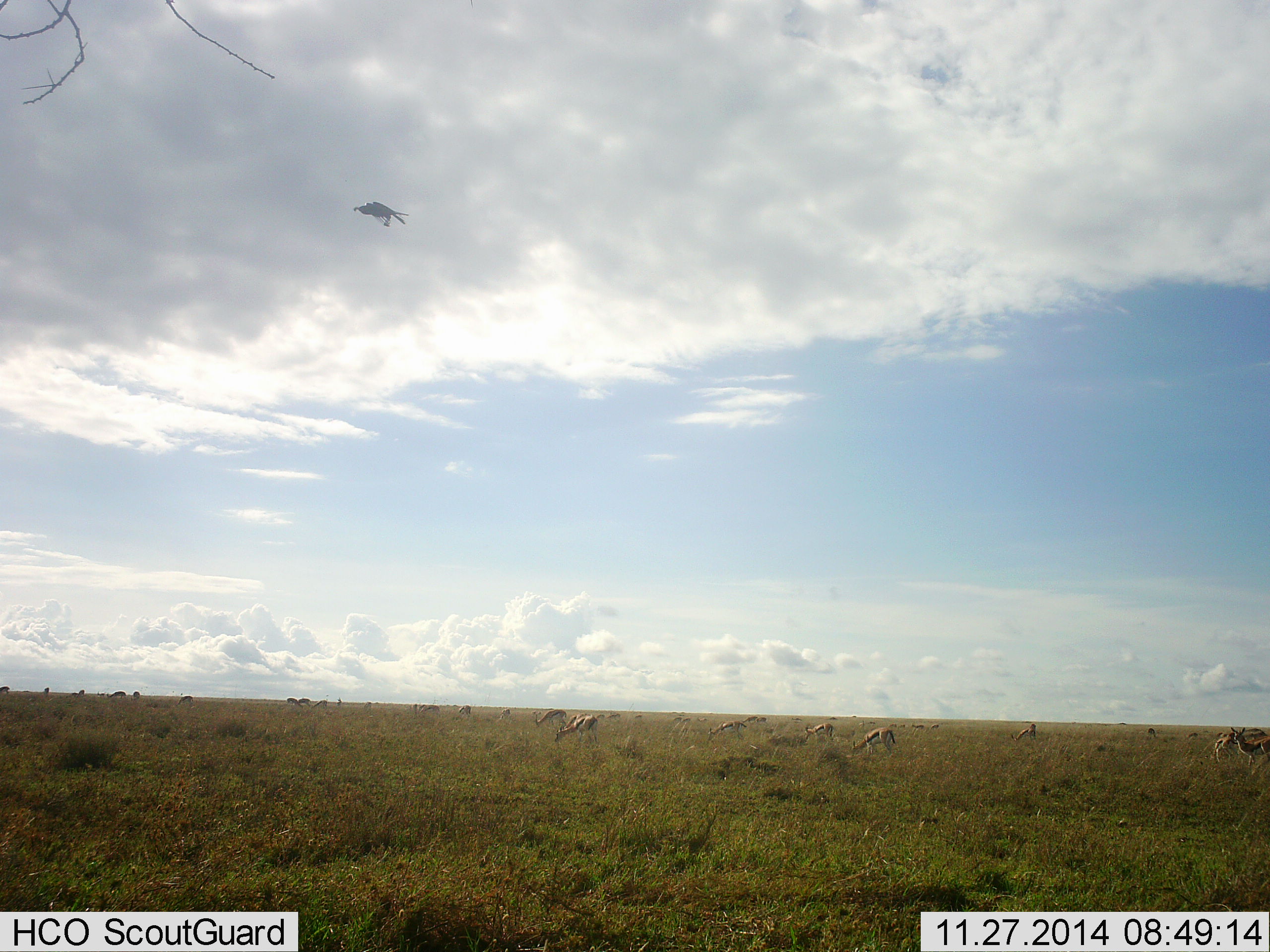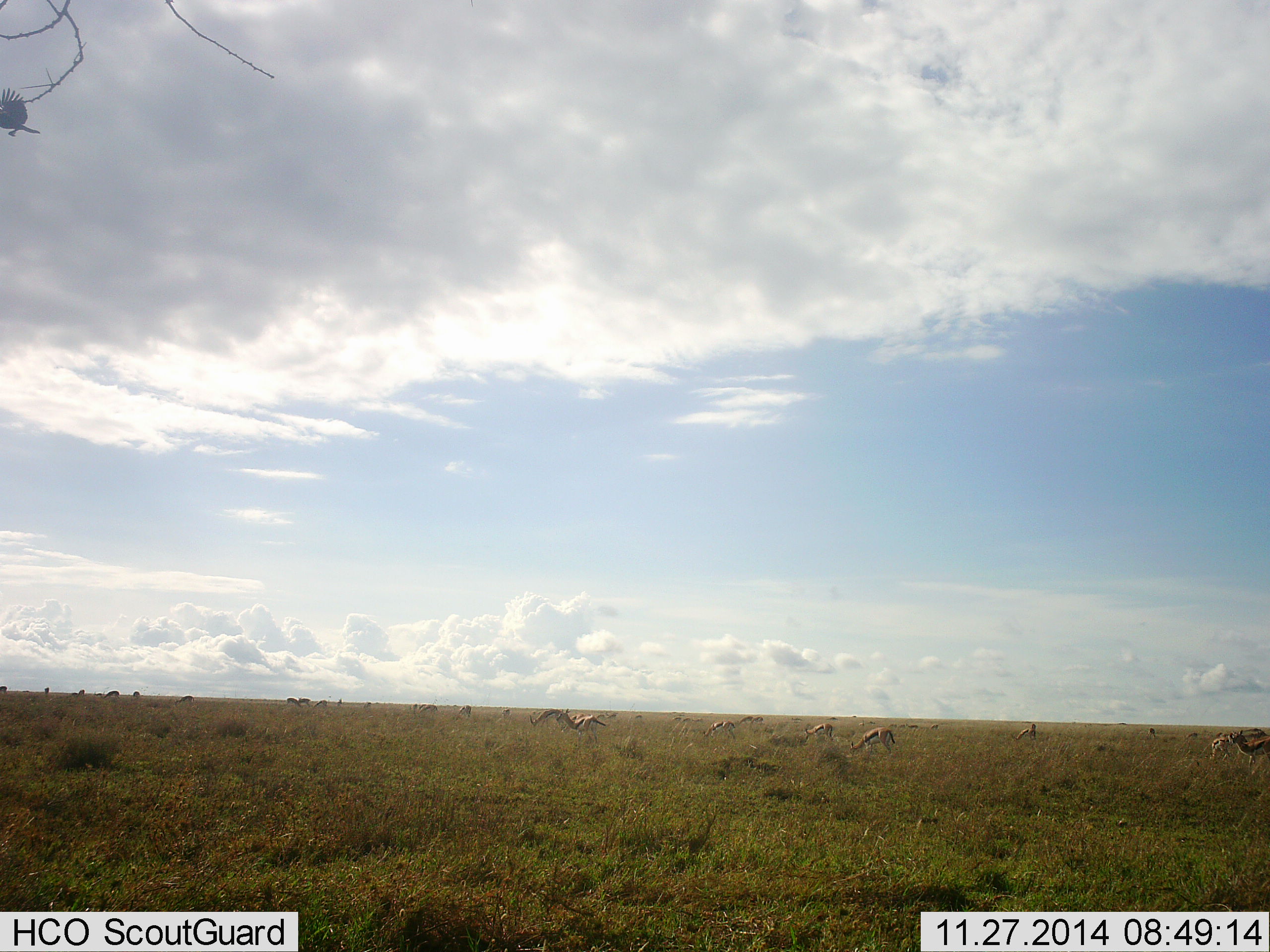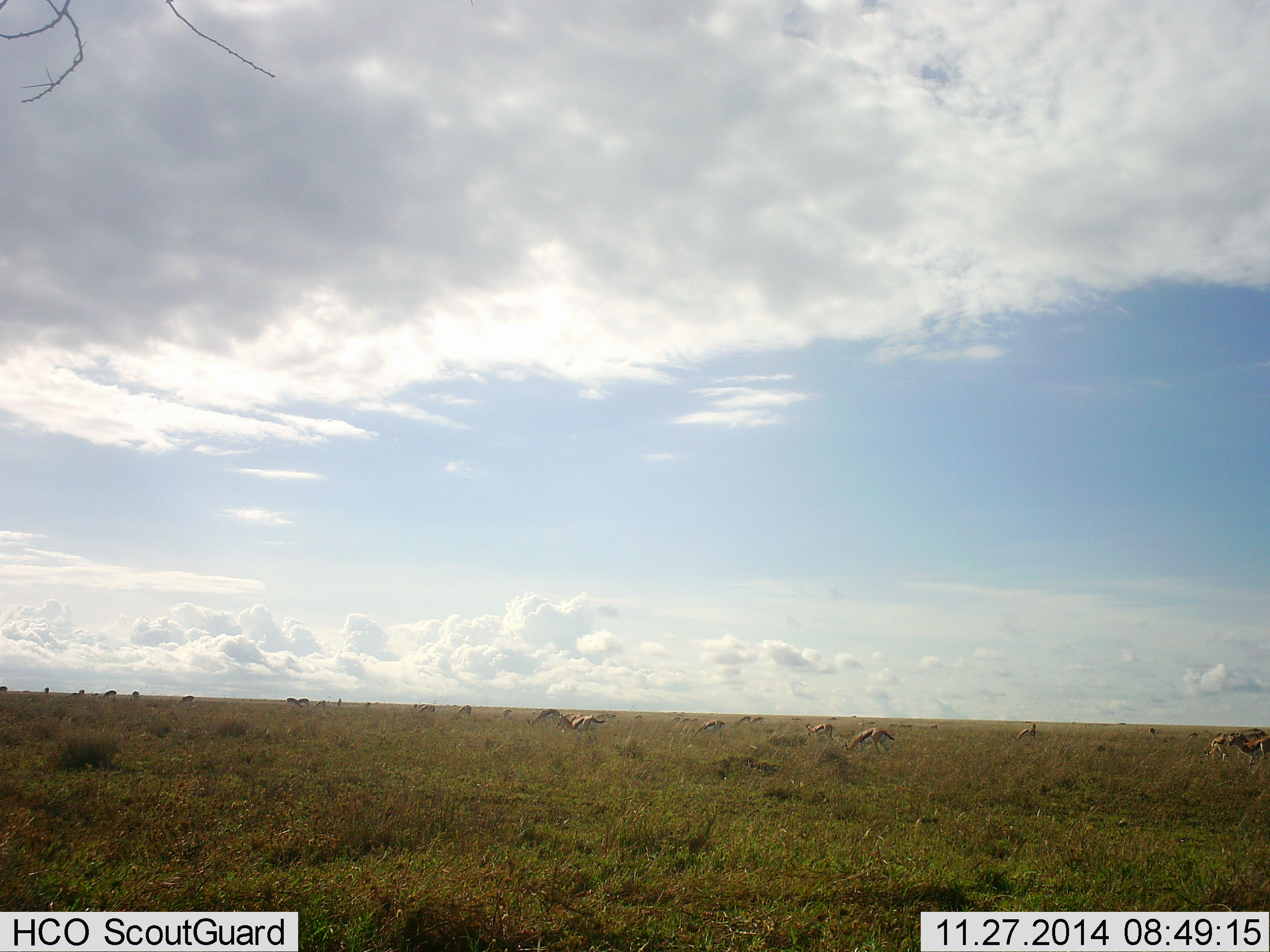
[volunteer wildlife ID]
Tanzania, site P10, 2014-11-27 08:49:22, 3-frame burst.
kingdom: Animalia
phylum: Chordata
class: Mammalia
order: Artiodactyla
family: Bovidae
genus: Eudorcas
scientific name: Eudorcas thomsonii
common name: thomson's gazelle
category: gazellethomsons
Gazellethomsons (thomson's gazelle) (Eudorcas thomsonii), count 11-50. Behavior (volunteer vote fractions): standing 62%, resting 0%, moving 29%, interacting 0%. Young present (vote fraction): 0%. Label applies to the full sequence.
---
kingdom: Animalia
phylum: Chordata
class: Aves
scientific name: Aves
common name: bird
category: otherbird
Otherbird (bird) (Aves), count 1. Behavior (volunteer vote fractions): standing 0%, resting 0%, moving 100%, interacting 0%. Young present (vote fraction): 0%. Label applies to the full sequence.